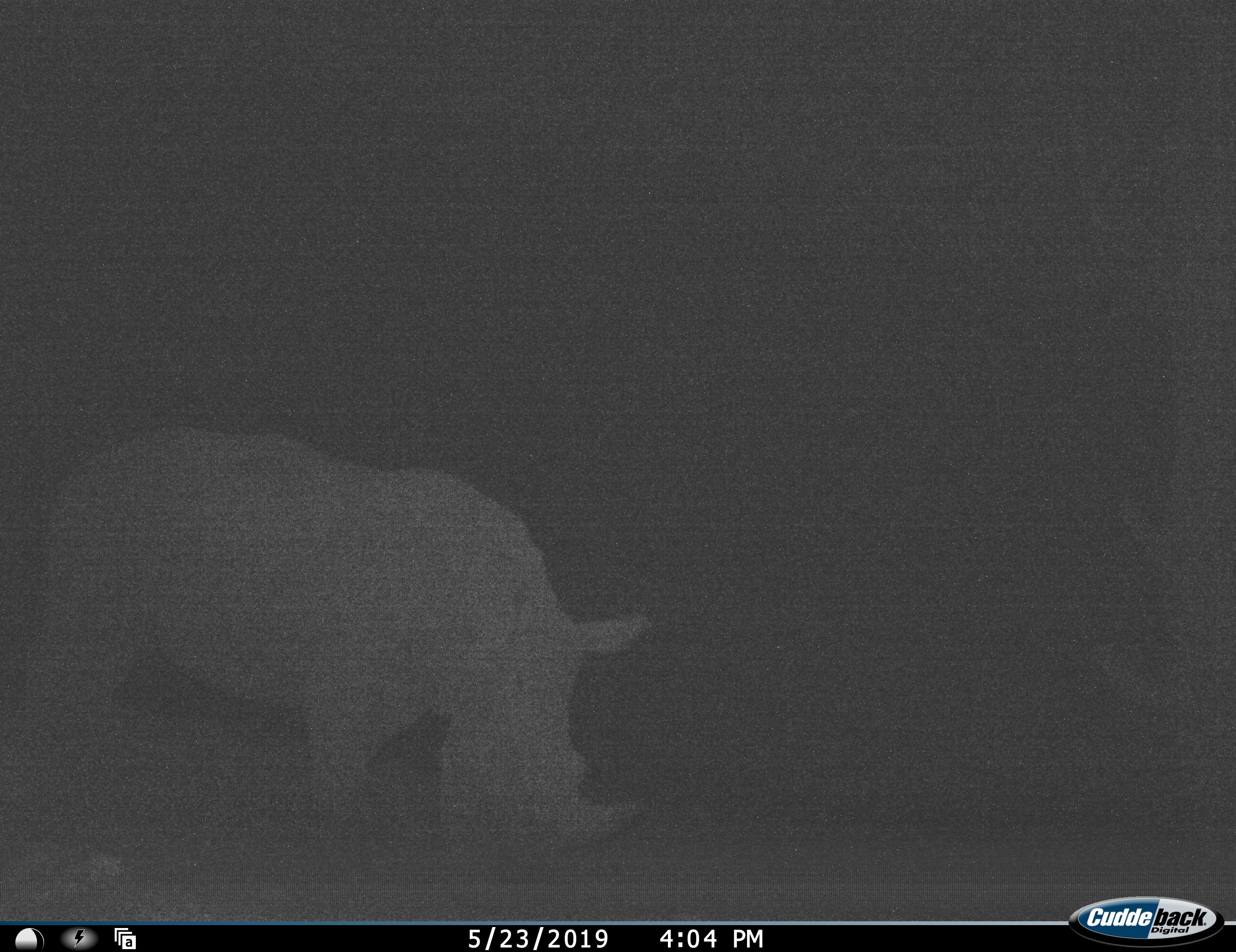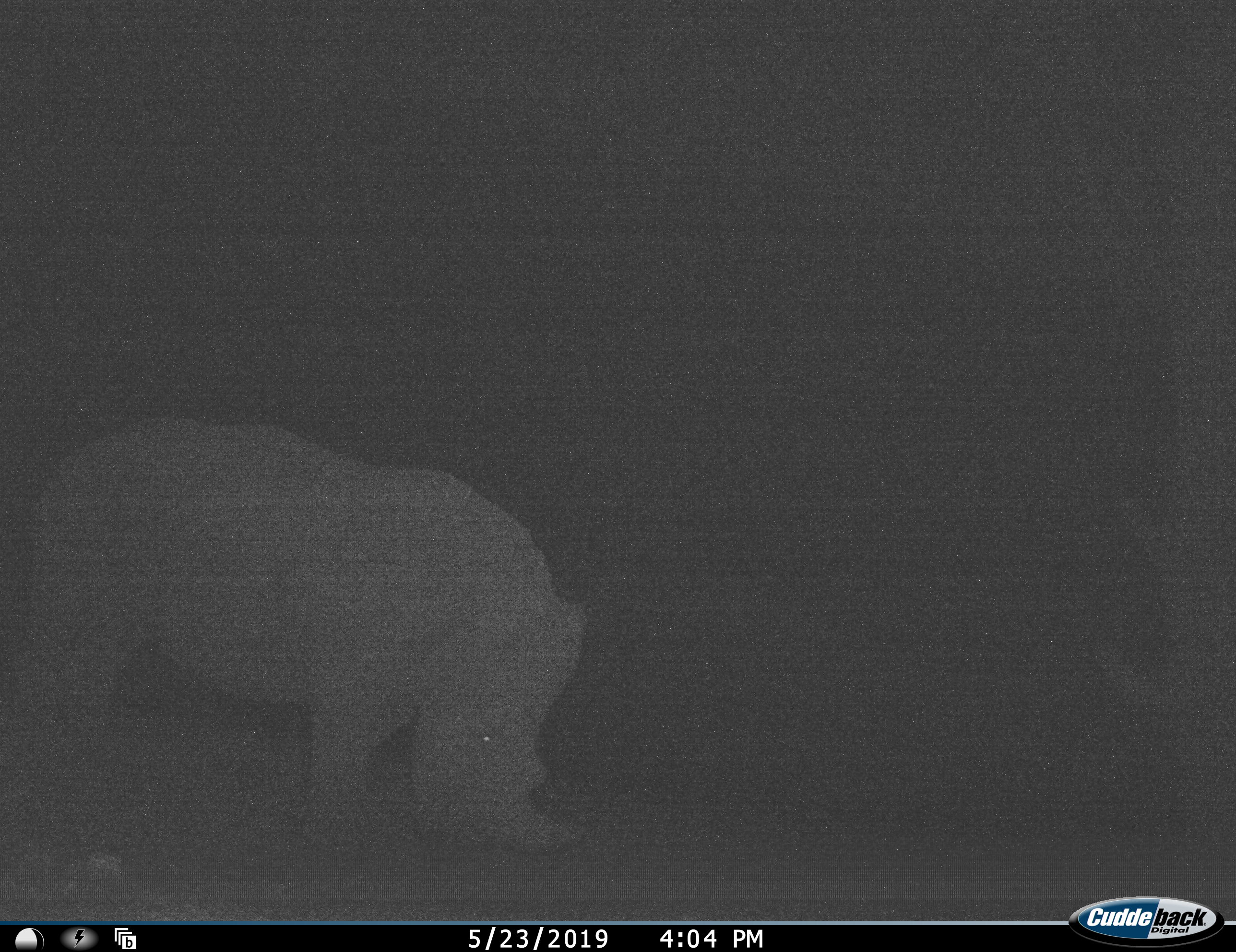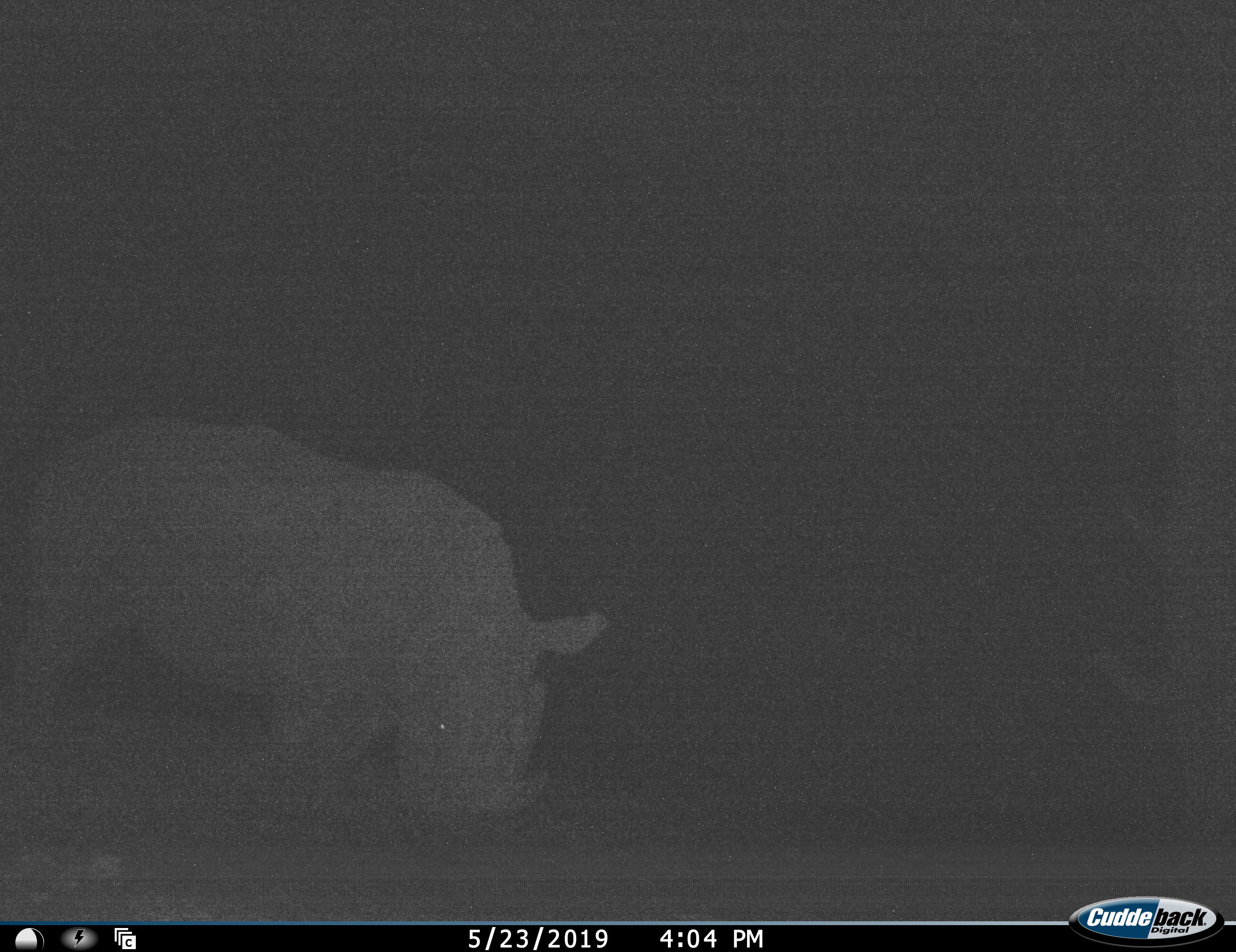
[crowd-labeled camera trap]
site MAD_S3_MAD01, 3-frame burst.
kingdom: Animalia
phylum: Chordata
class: Mammalia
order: Perissodactyla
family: Rhinocerotidae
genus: Diceros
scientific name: Diceros bicornis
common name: black rhinoceros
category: rhinocerosblack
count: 1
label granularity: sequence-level